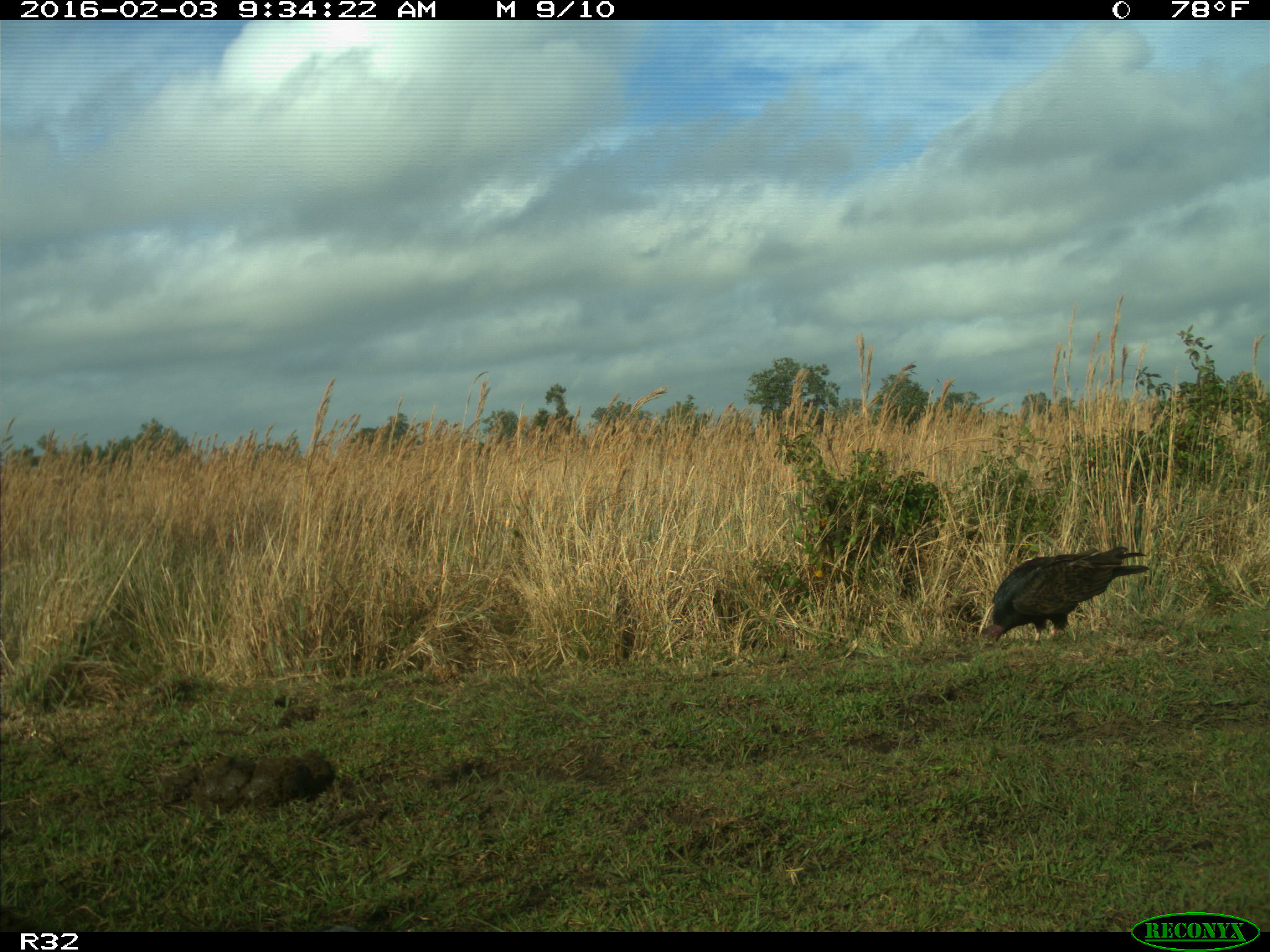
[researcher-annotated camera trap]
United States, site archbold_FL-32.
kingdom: Animalia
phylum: Chordata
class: Aves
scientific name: Aves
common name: birds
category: unidentified bird